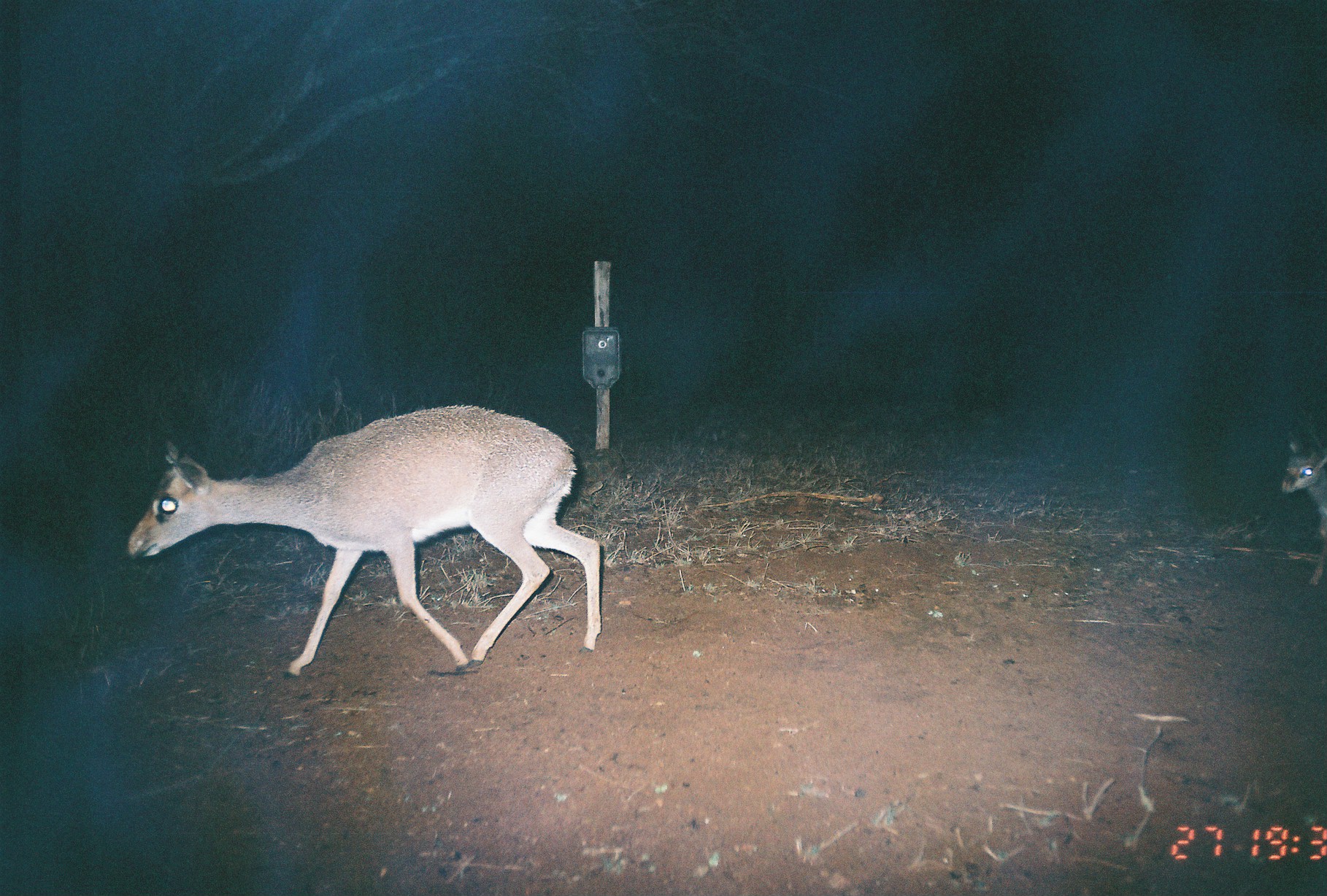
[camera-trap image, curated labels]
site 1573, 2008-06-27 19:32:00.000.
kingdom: Animalia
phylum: Chordata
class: Mammalia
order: Artiodactyla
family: Bovidae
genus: Madoqua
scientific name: Madoqua guentheri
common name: günther's dik-dik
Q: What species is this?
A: Madoqua guentheri (günther's dik-dik).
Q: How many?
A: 1.